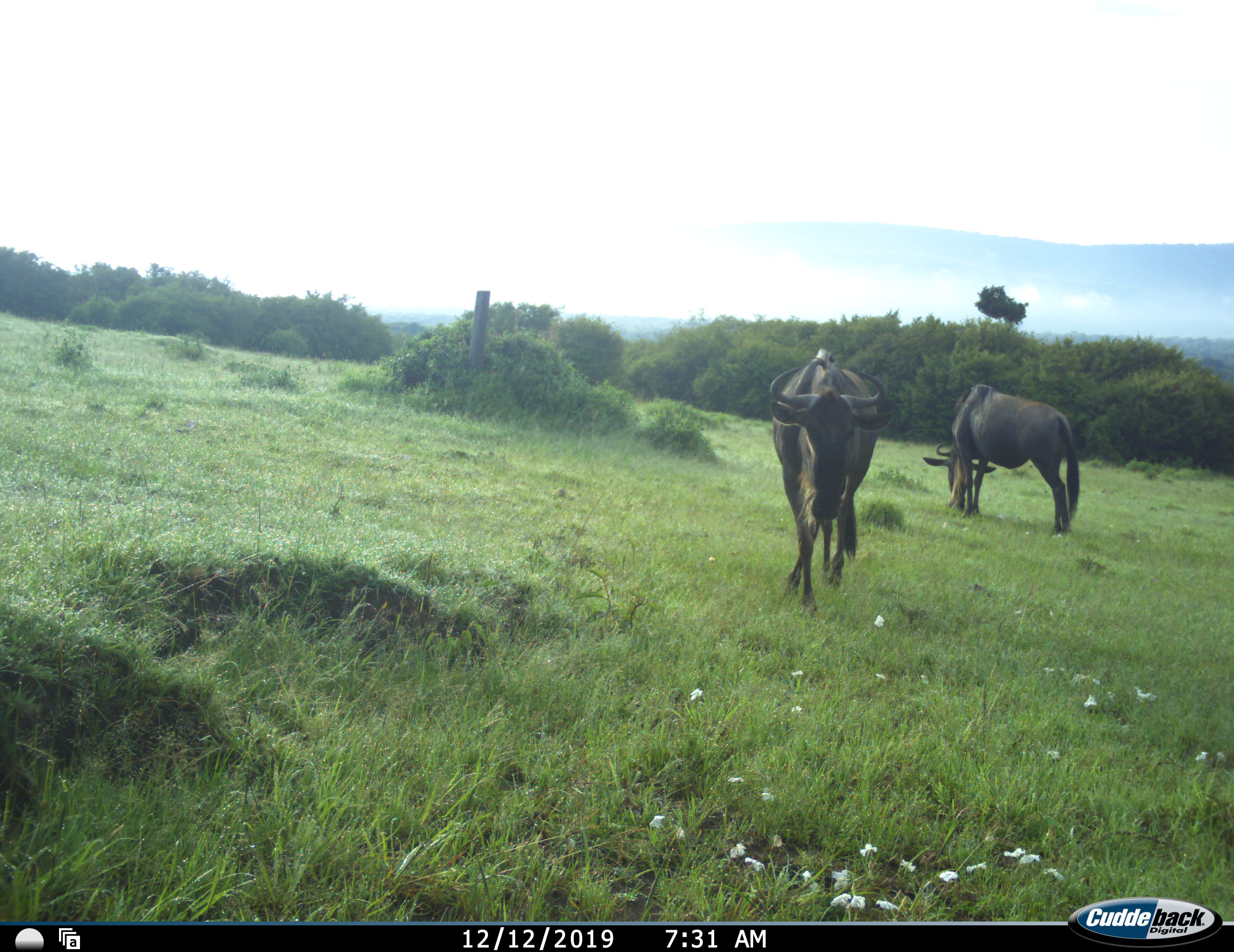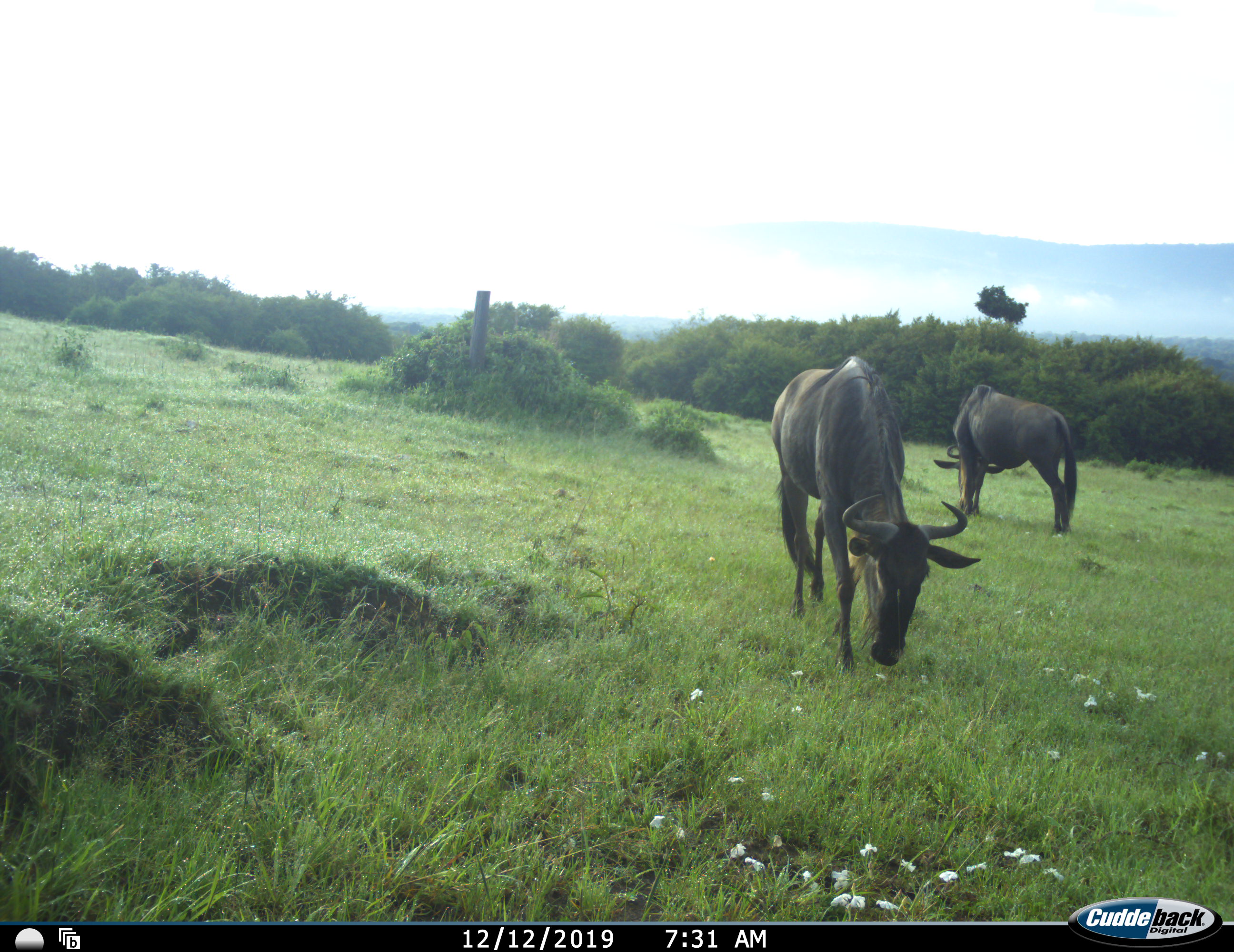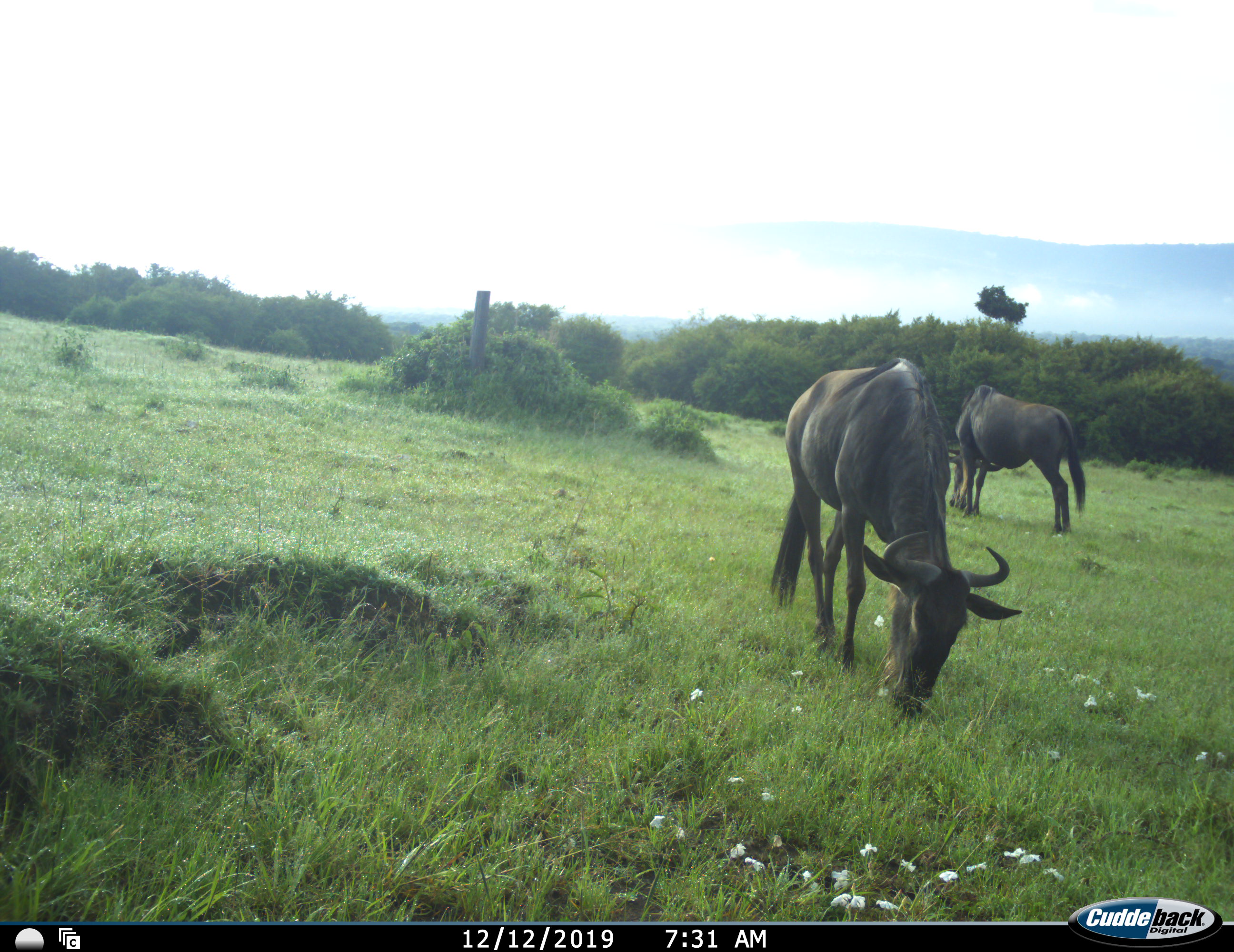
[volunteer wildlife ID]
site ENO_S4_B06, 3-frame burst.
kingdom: Animalia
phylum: Chordata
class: Mammalia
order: Artiodactyla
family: Bovidae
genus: Connochaetes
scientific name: Connochaetes taurinus taurinus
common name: blue wildebeest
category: wildebeestblue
Wildebeestblue (blue wildebeest) (Connochaetes taurinus taurinus), count 2. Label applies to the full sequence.